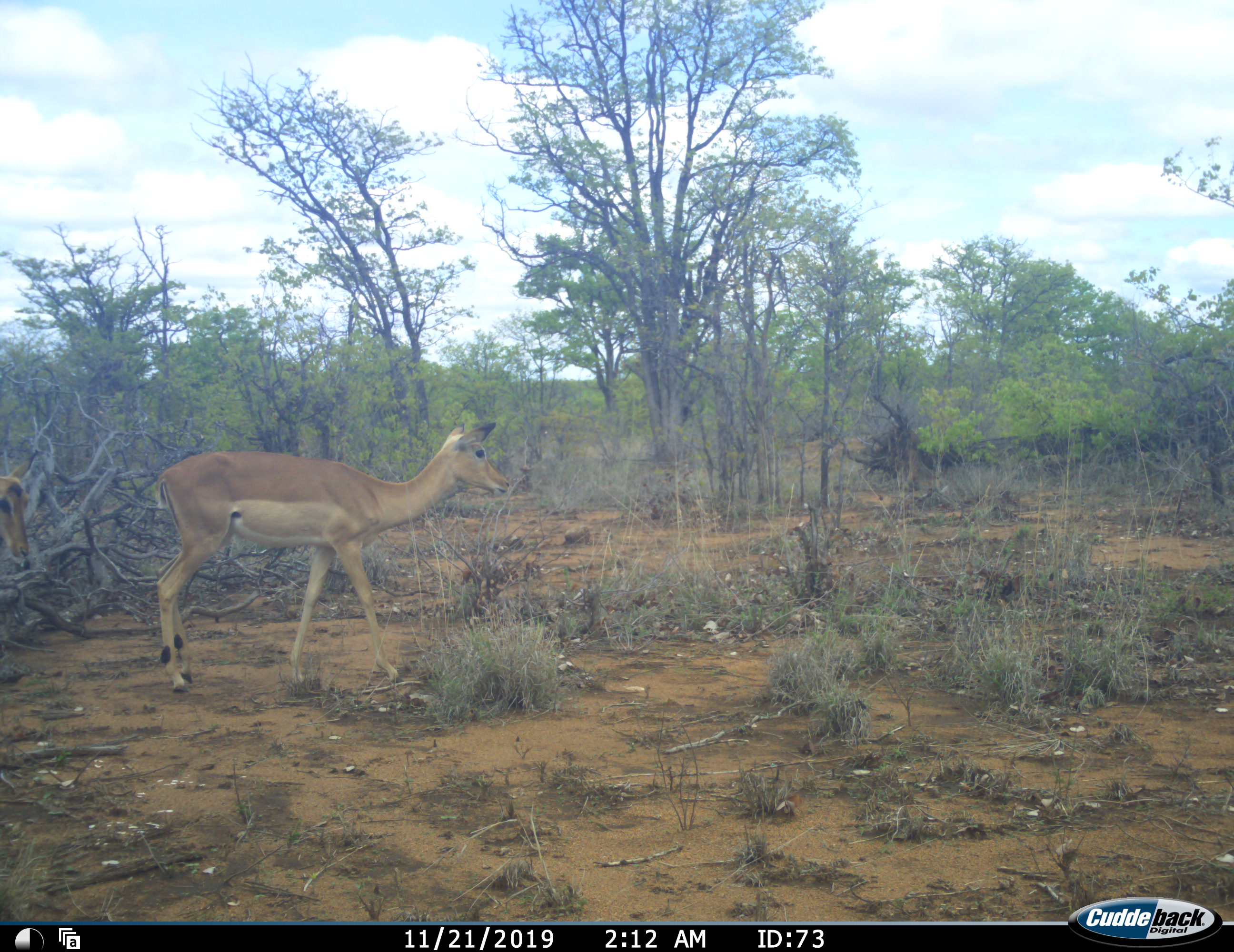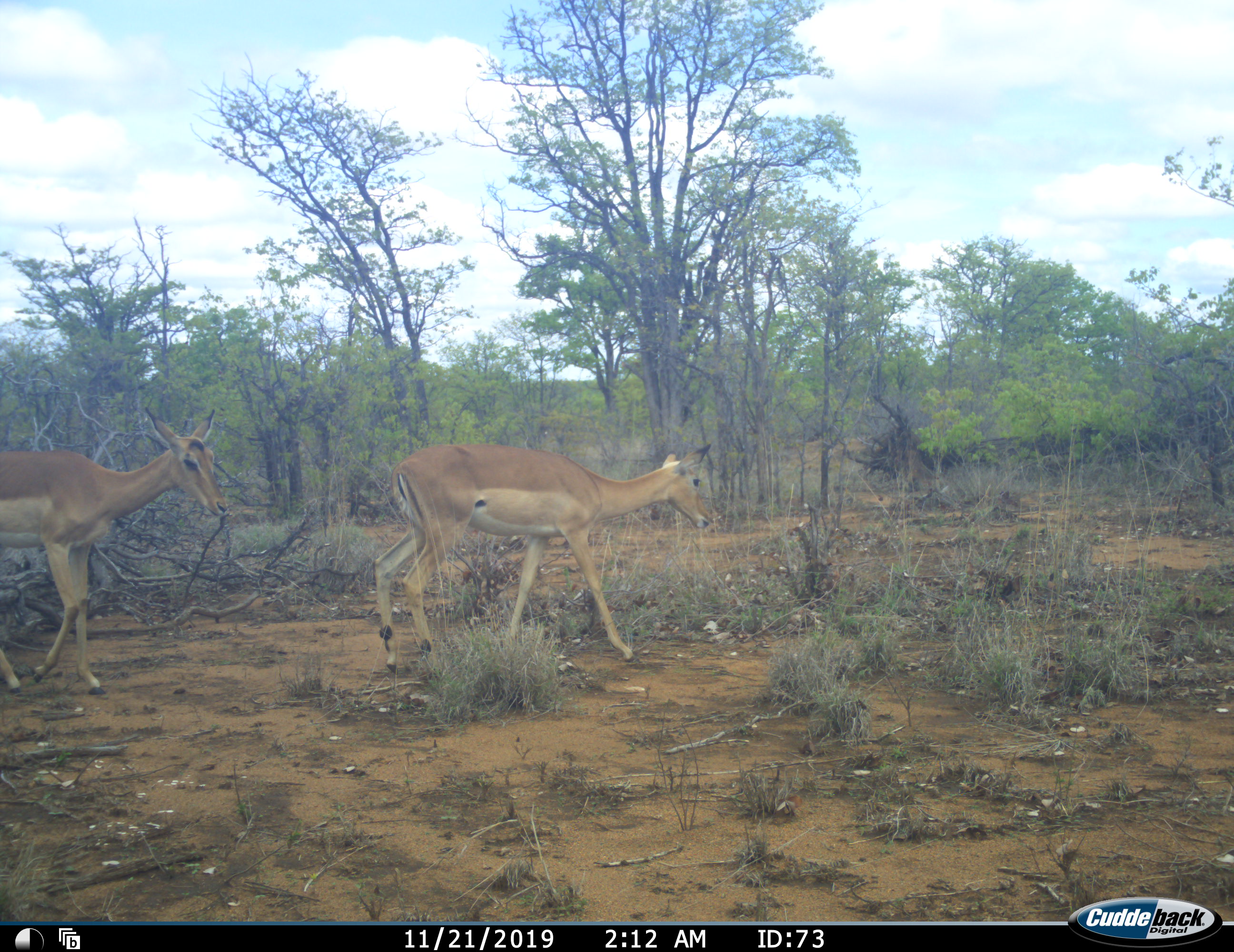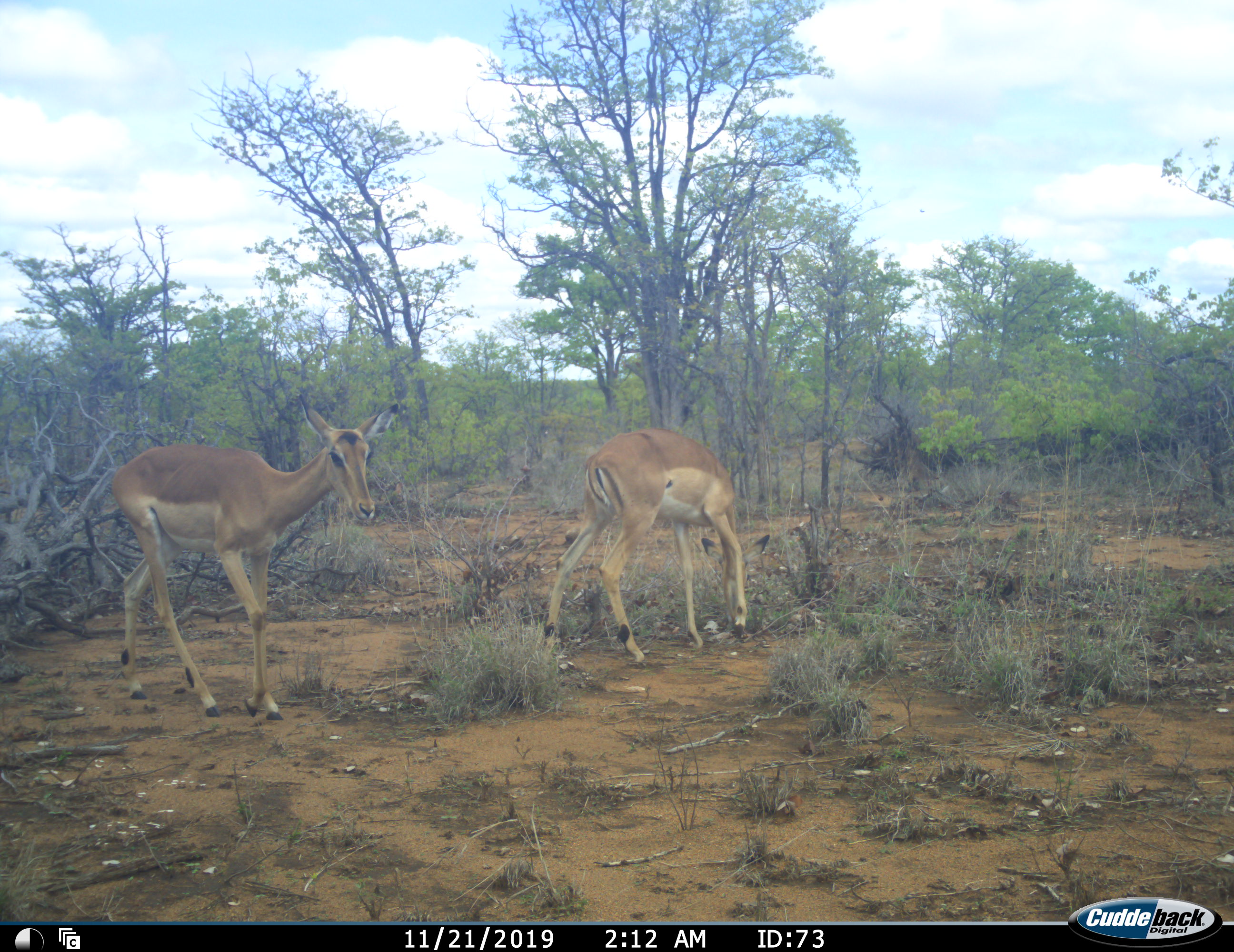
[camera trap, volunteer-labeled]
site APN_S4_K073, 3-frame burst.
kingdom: Animalia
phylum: Chordata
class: Mammalia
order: Artiodactyla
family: Bovidae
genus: Aepyceros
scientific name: Aepyceros melampus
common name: impala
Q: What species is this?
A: Impala (Aepyceros melampus).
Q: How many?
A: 2.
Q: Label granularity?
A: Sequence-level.